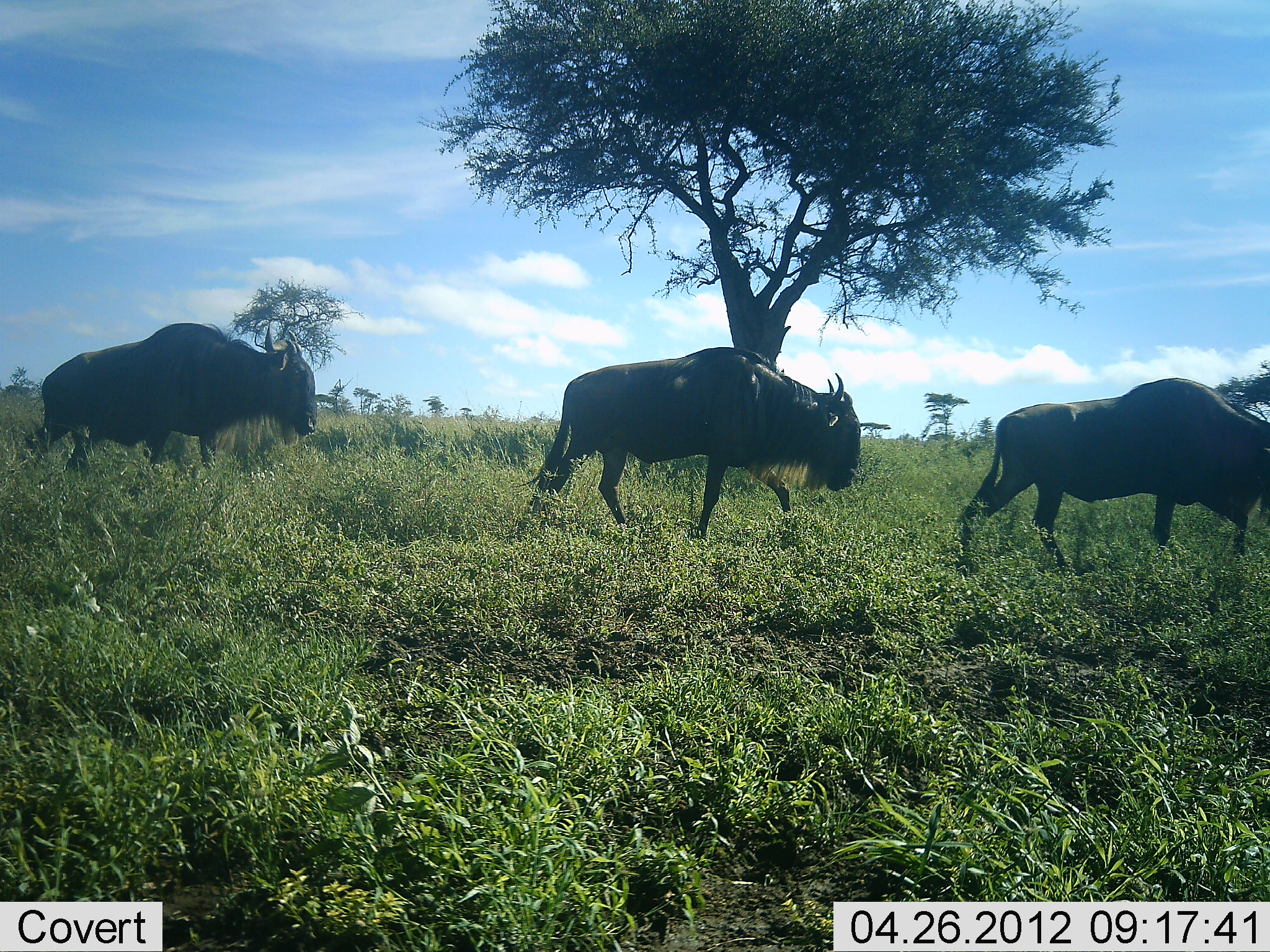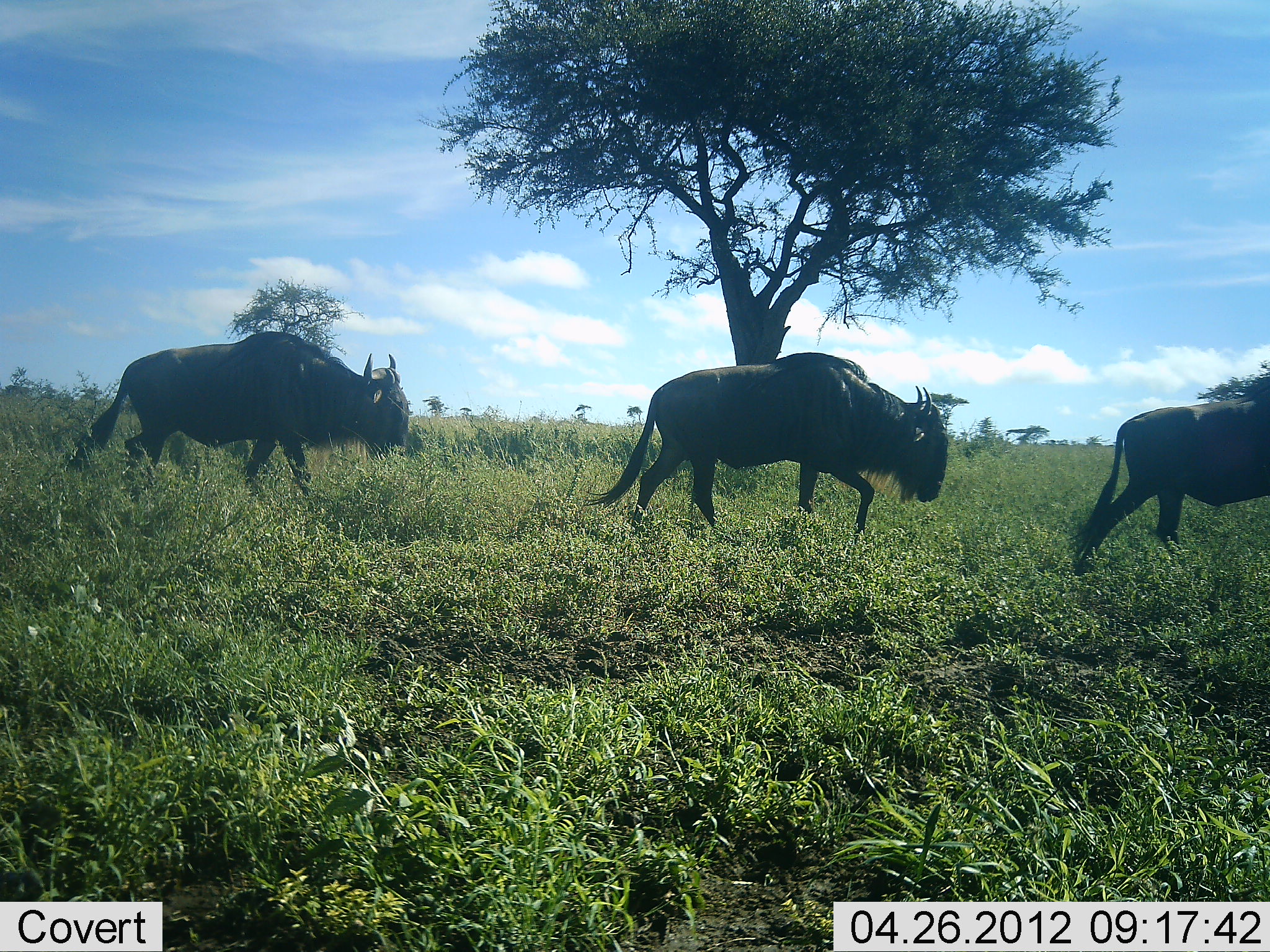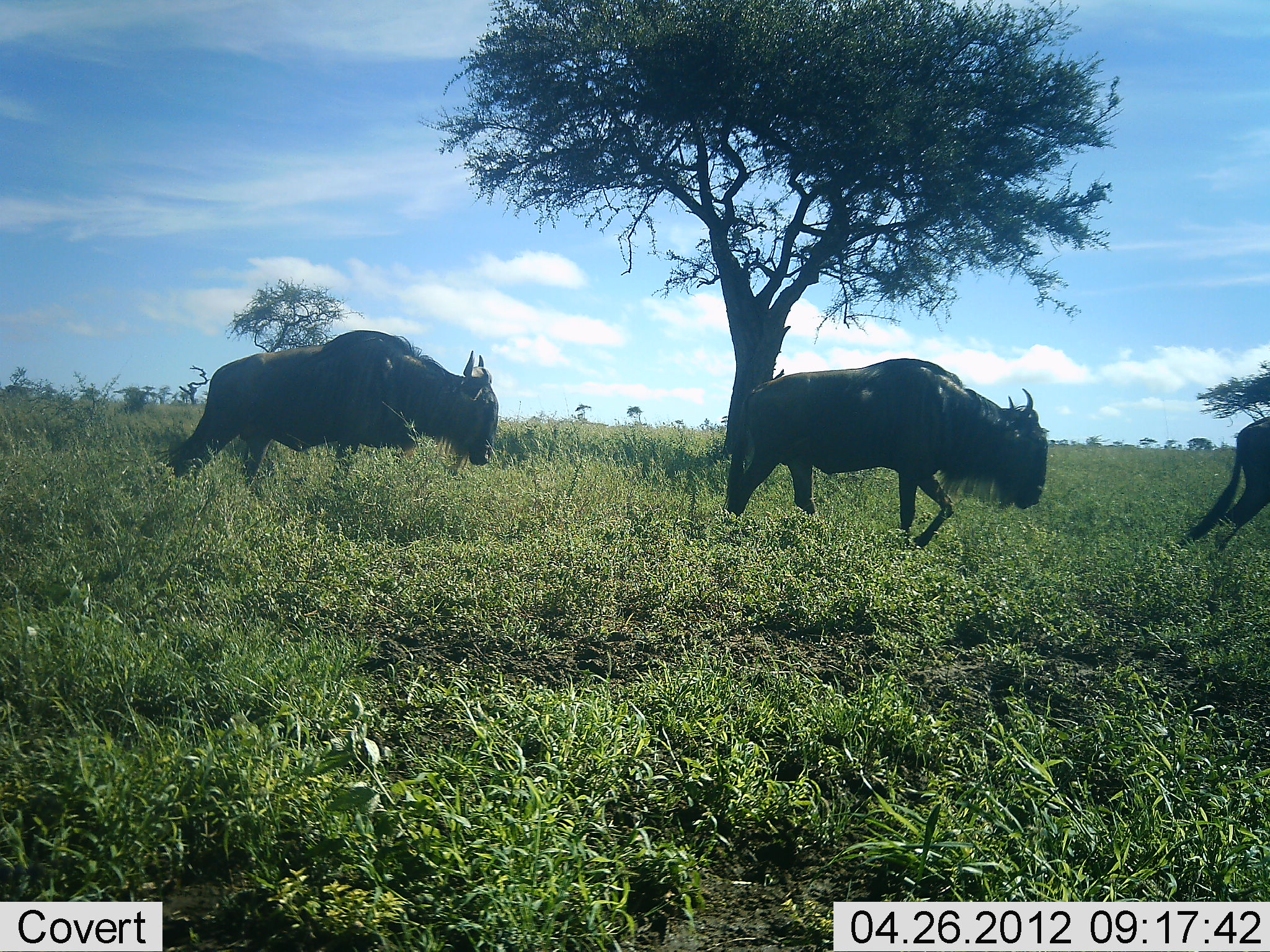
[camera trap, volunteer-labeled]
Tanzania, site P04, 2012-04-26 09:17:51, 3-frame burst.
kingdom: Animalia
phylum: Chordata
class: Mammalia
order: Artiodactyla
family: Bovidae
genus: Connochaetes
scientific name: Connochaetes taurinus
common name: blue wildebeest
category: wildebeest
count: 3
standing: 0%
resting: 0%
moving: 100%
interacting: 0%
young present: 0%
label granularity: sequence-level